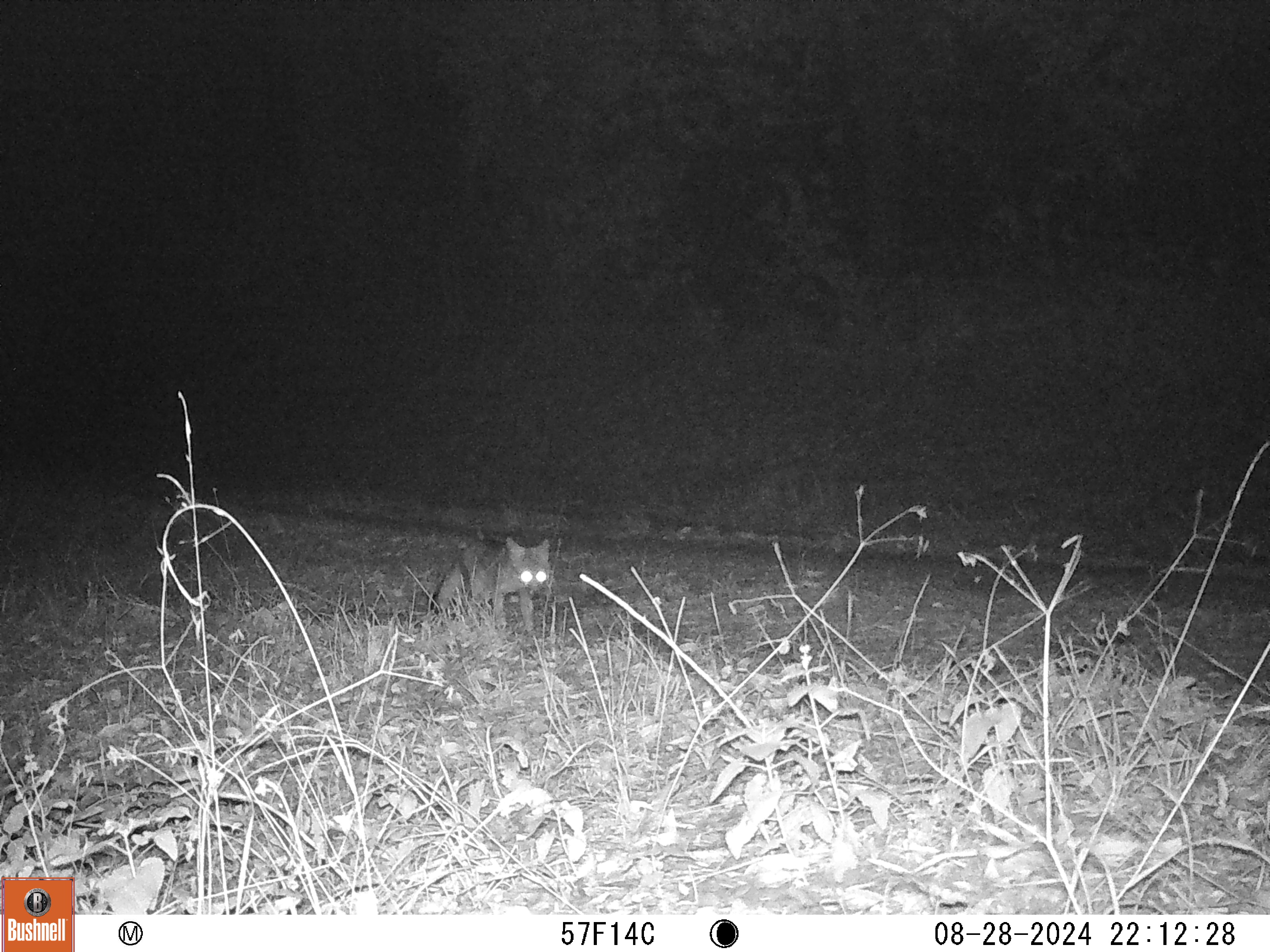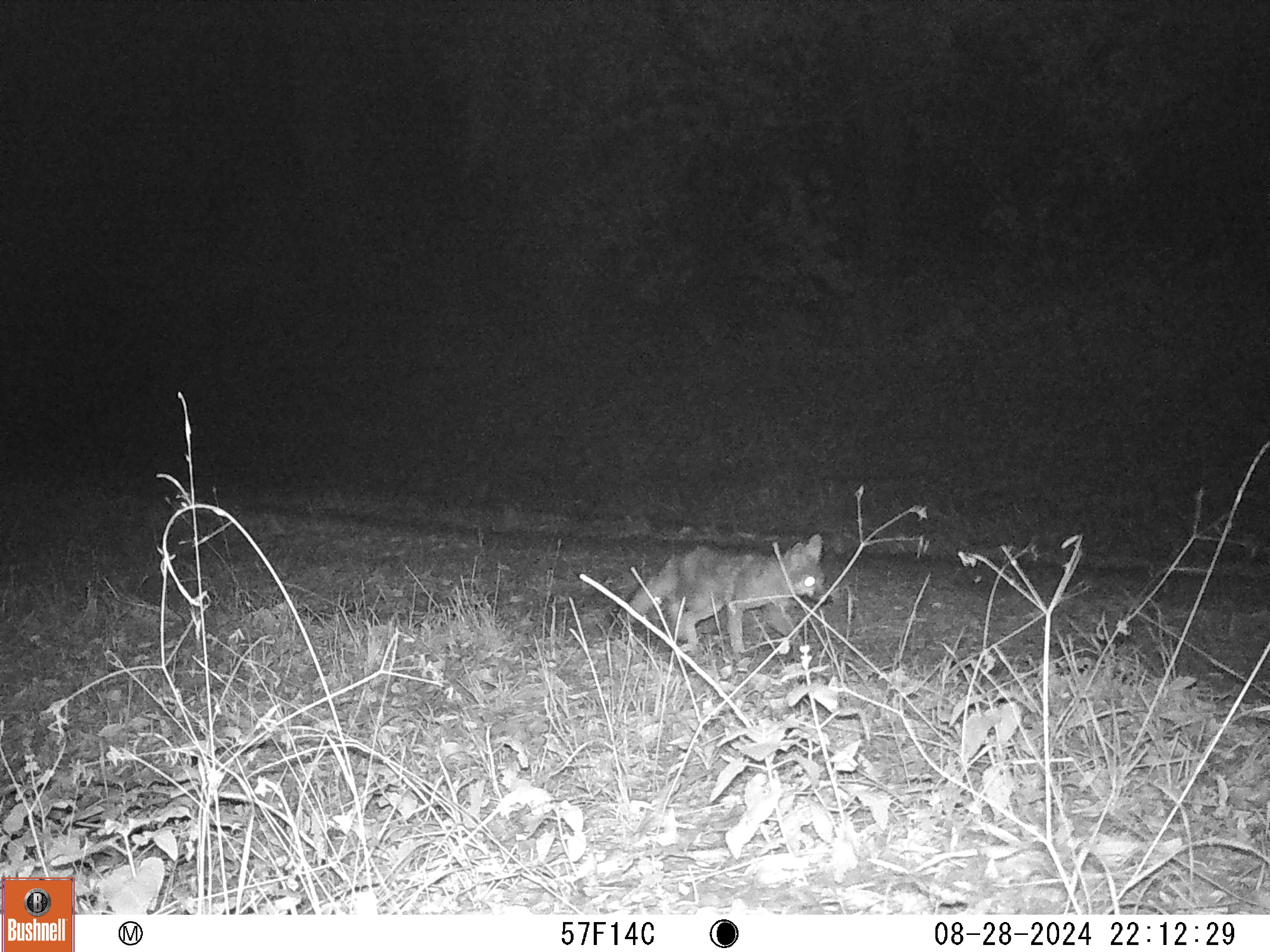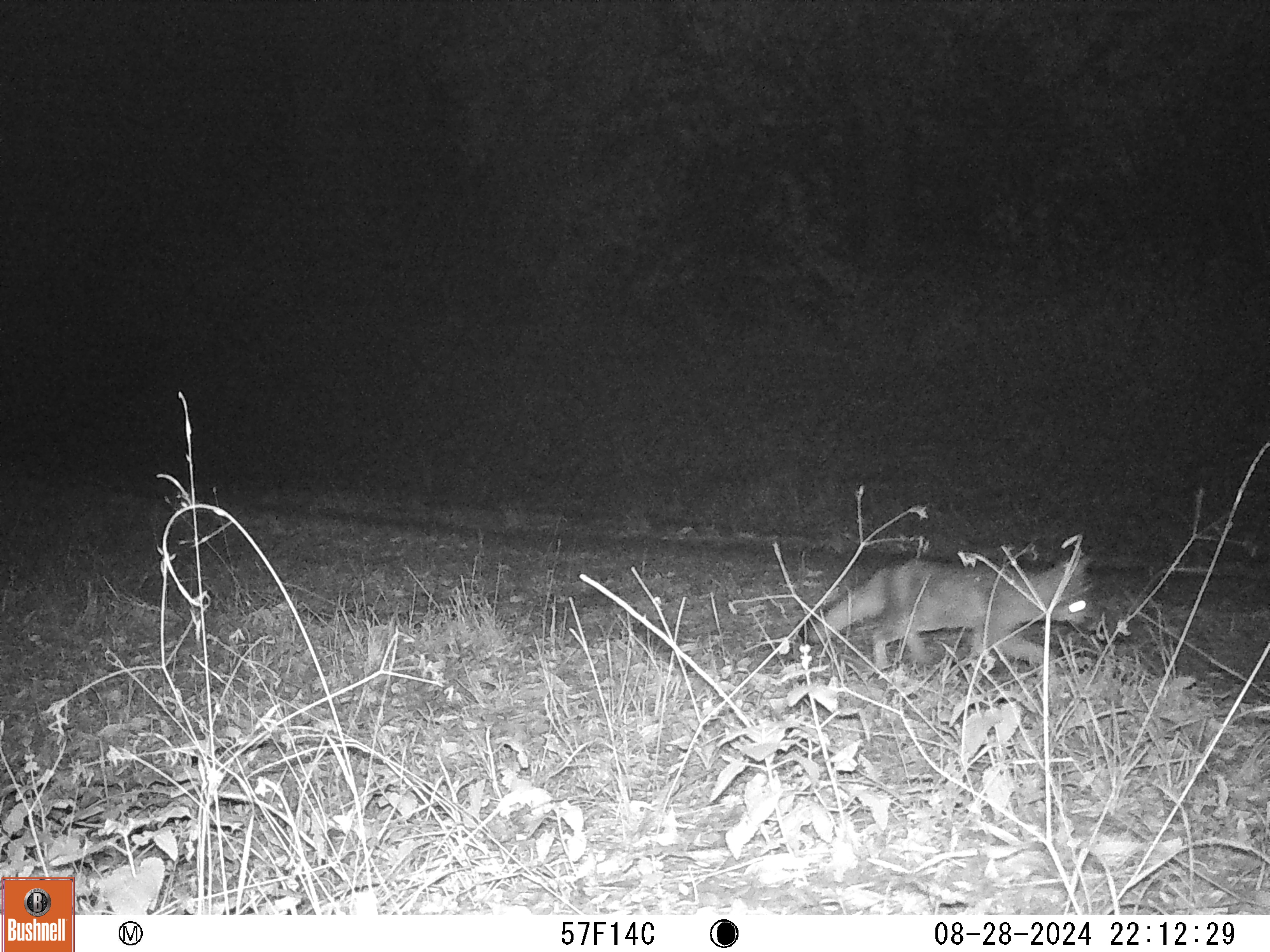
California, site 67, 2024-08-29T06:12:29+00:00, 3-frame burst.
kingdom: Animalia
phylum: Chordata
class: Mammalia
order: Carnivora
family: Canidae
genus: Urocyon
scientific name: Urocyon cinereoargenteus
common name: gray fox